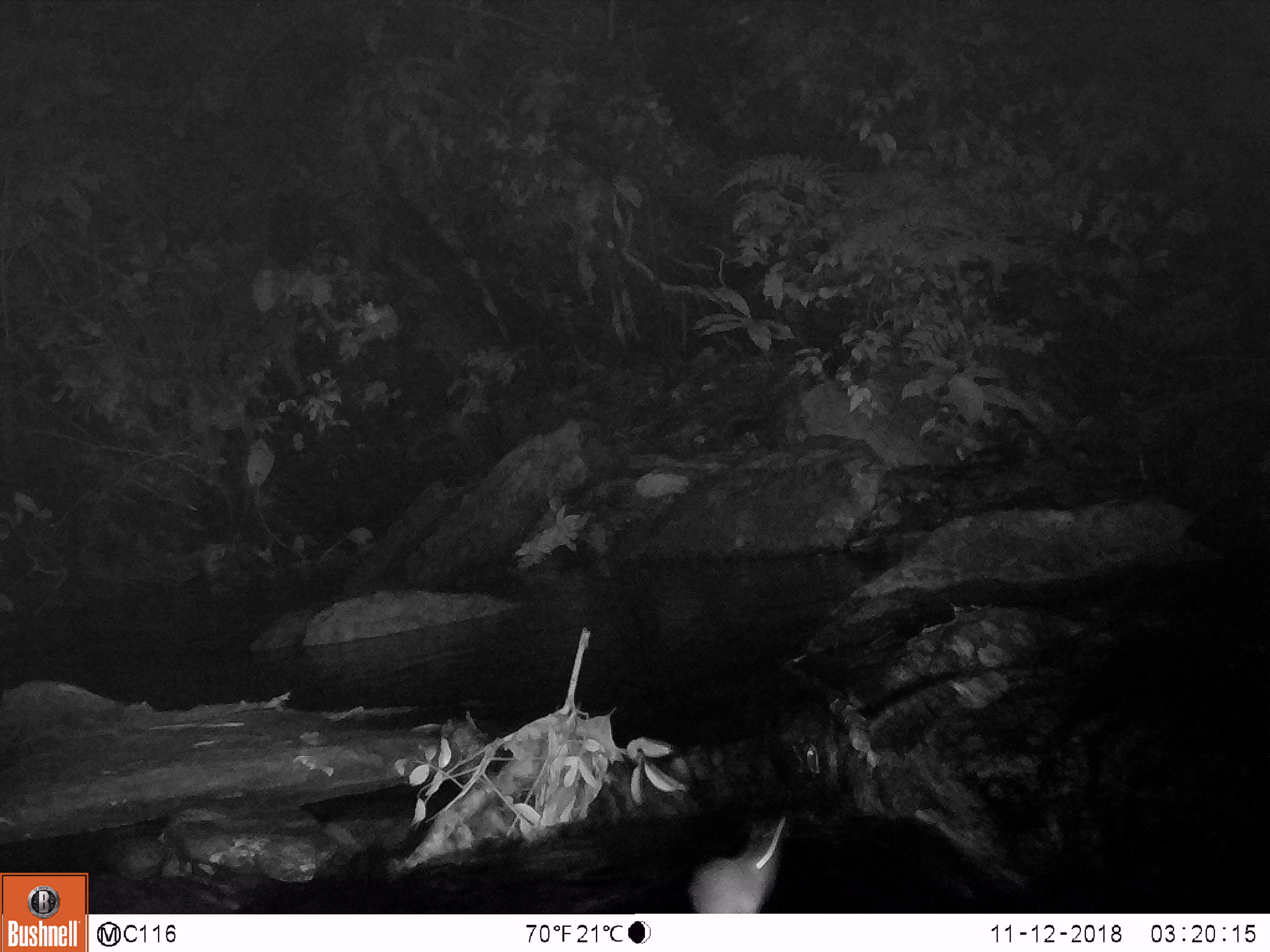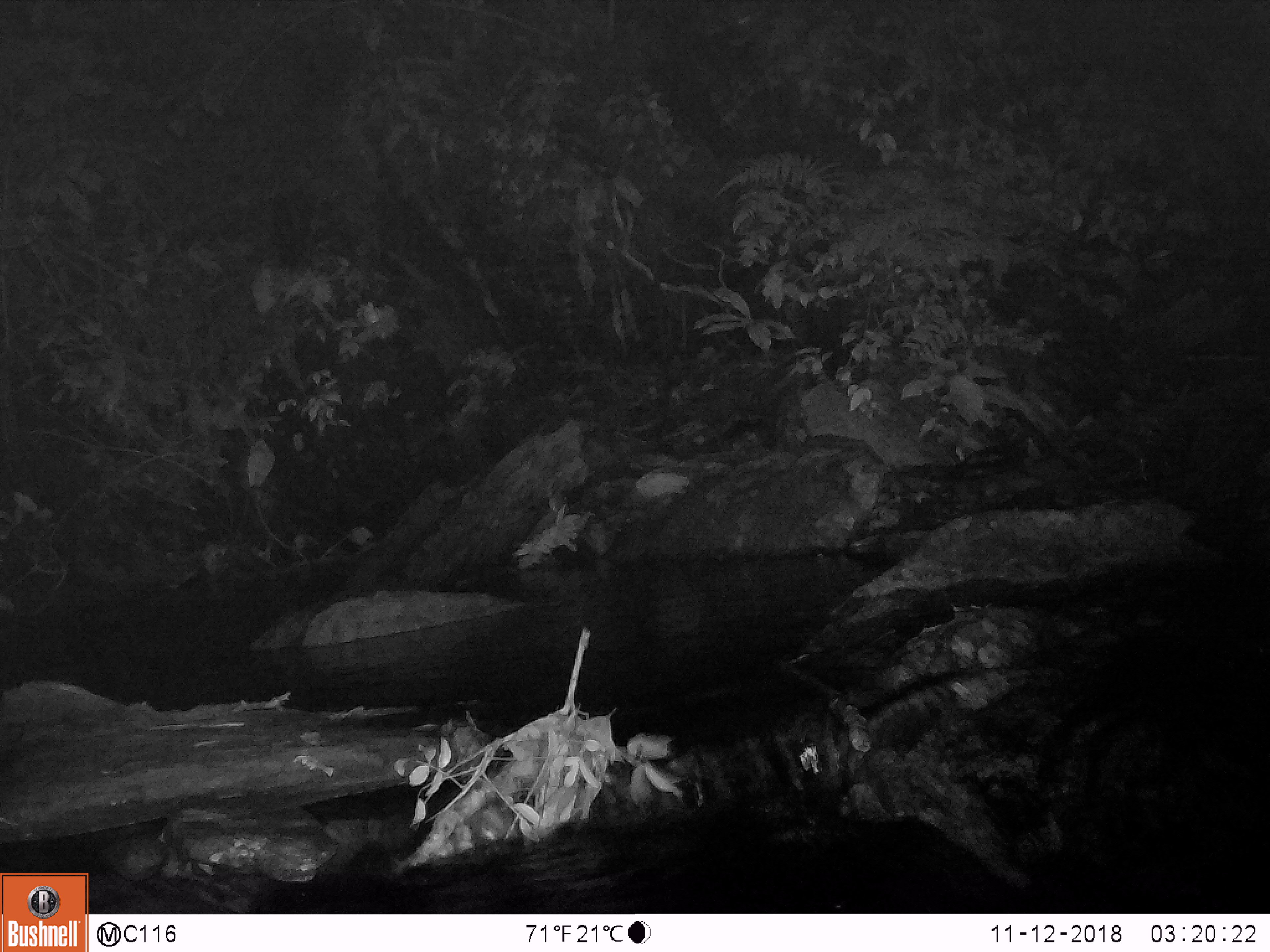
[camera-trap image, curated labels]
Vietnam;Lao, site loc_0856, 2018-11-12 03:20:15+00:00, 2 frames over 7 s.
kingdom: Animalia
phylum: Chordata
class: Mammalia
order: Rodentia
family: Muridae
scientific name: Muridae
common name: old-world mice and rats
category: unidentified murid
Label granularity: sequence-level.